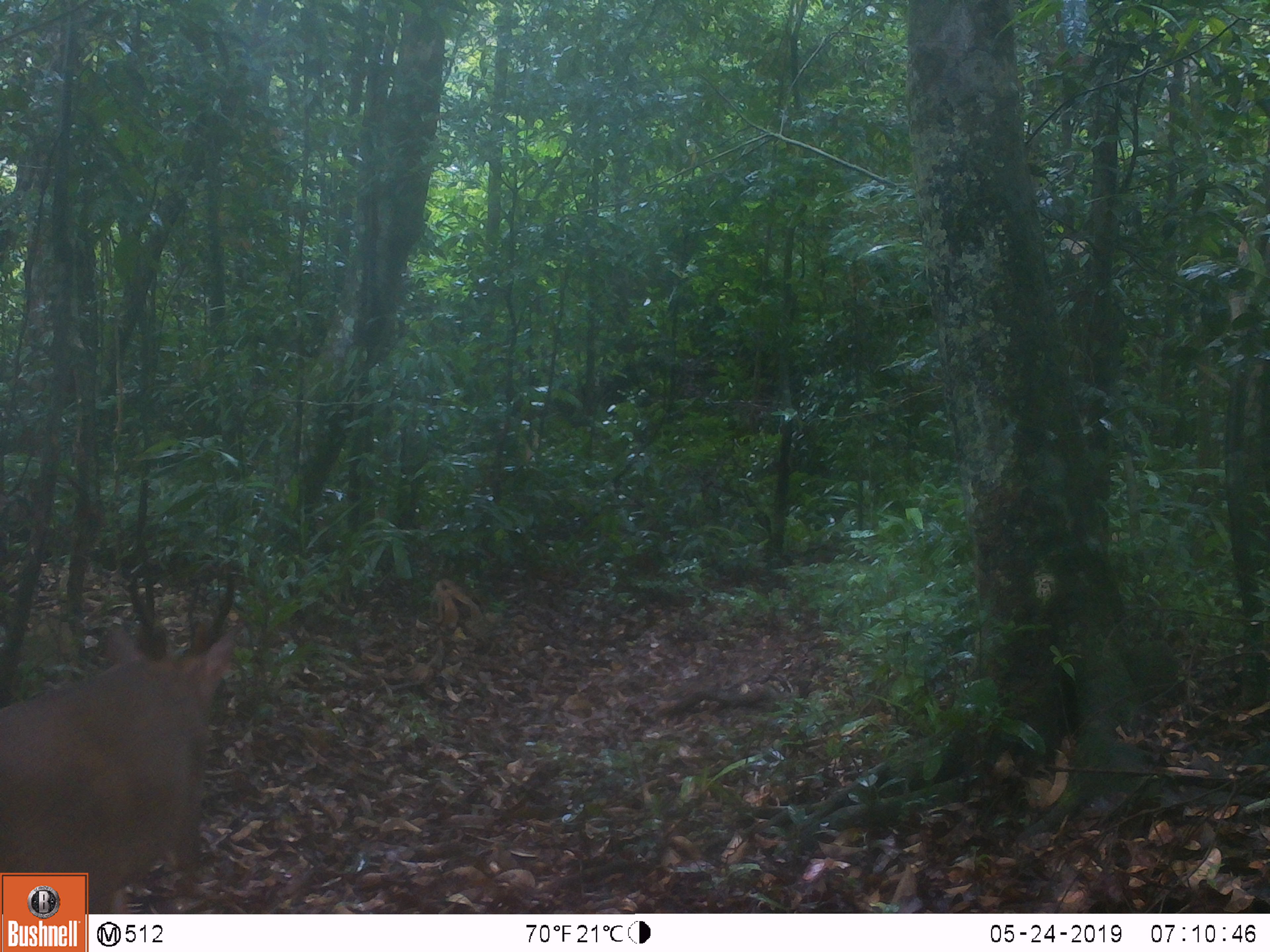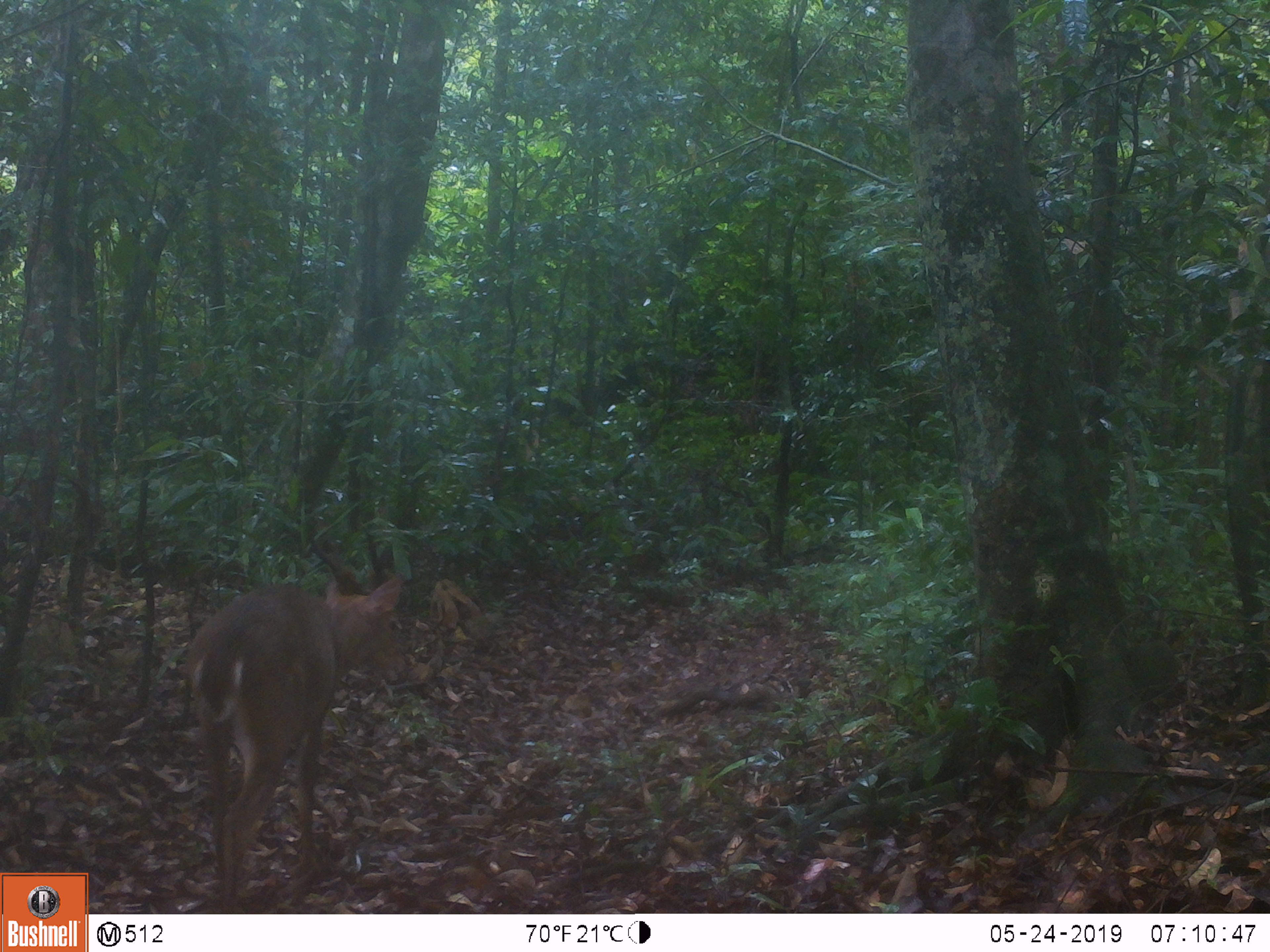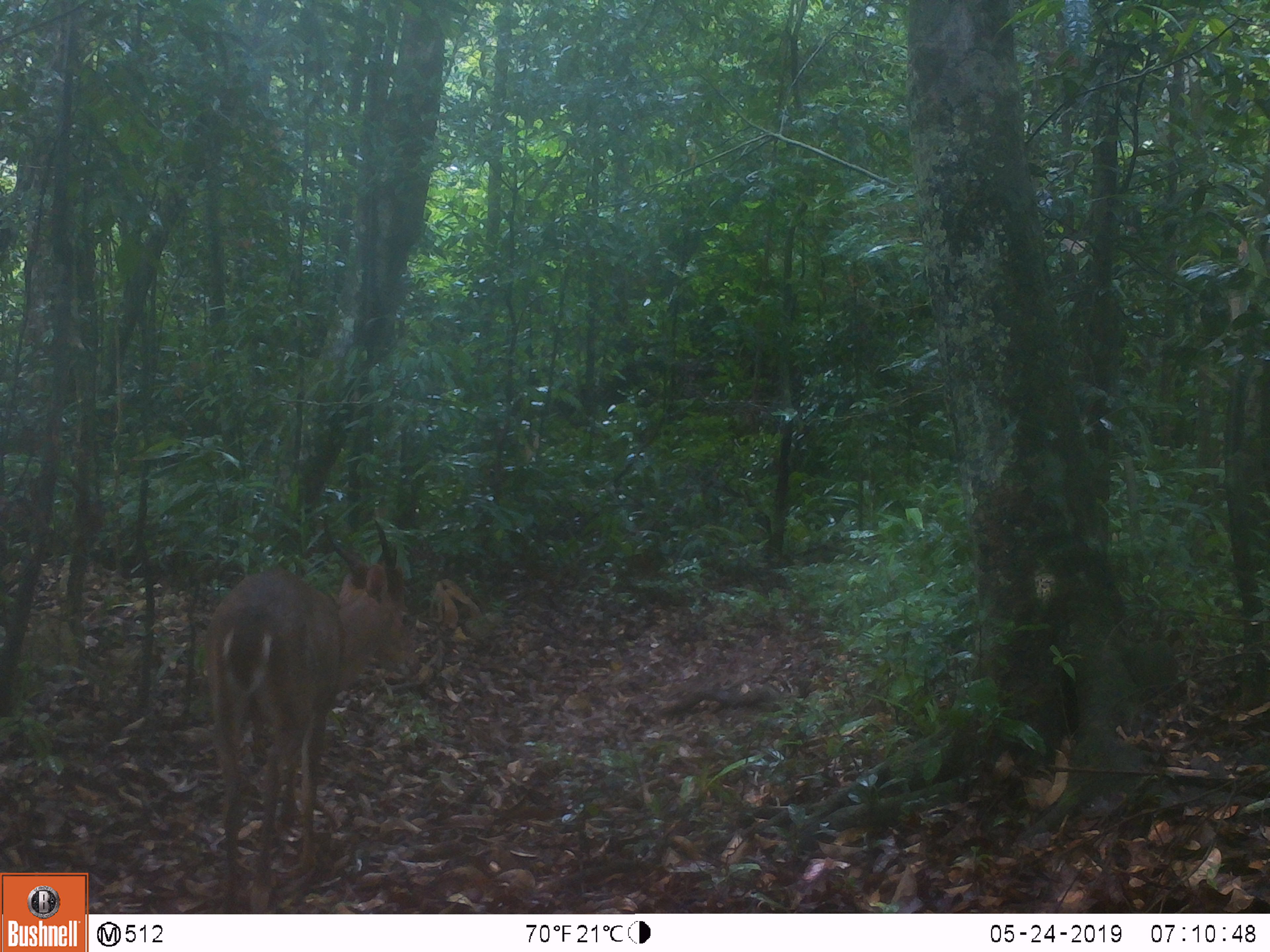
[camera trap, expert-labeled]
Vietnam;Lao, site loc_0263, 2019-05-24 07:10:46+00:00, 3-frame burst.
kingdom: Animalia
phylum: Chordata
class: Mammalia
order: Artiodactyla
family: Cervidae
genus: Muntiacus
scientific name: Muntiacus vuquangensis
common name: large-antlered muntjac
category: large antlered muntjac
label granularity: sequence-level